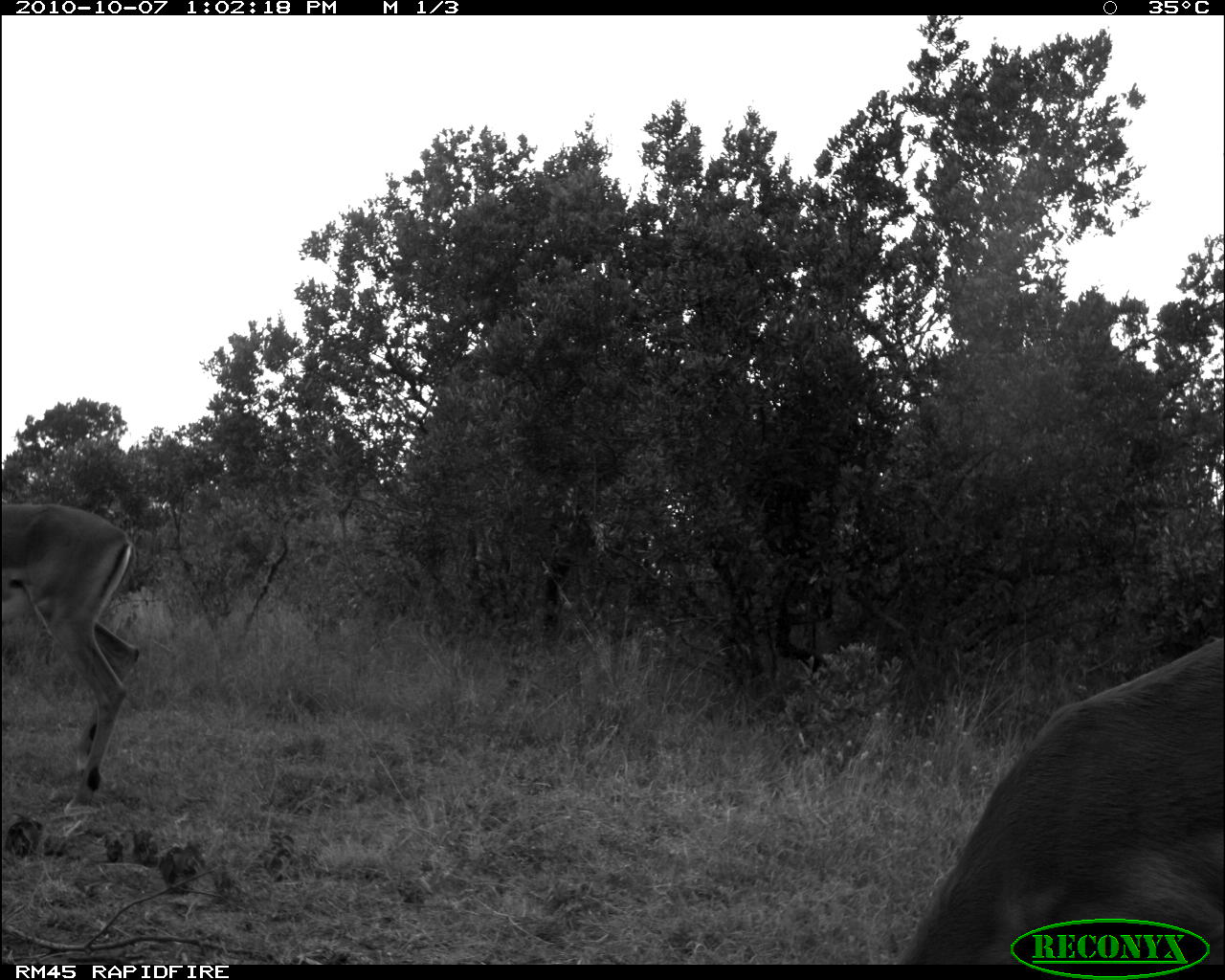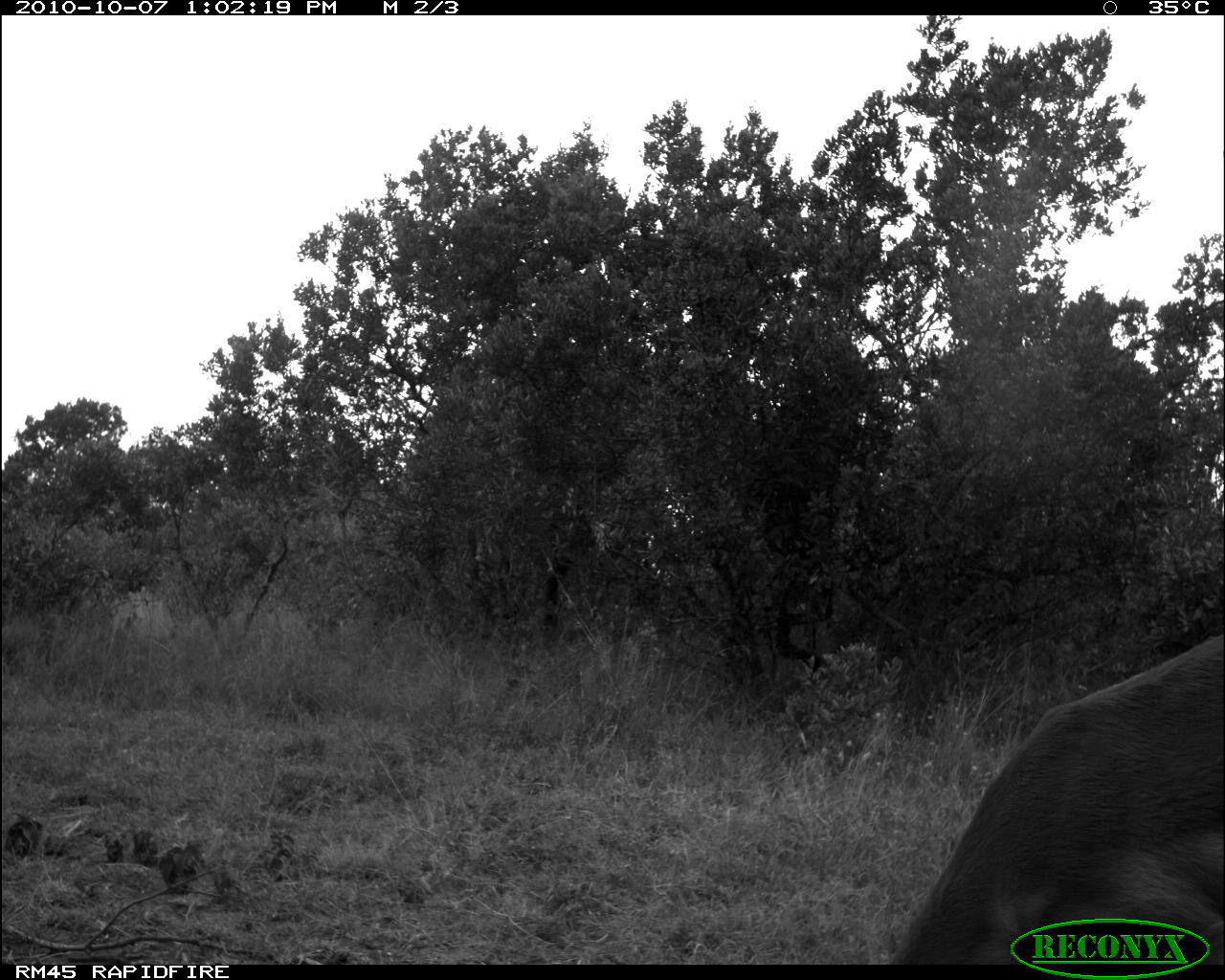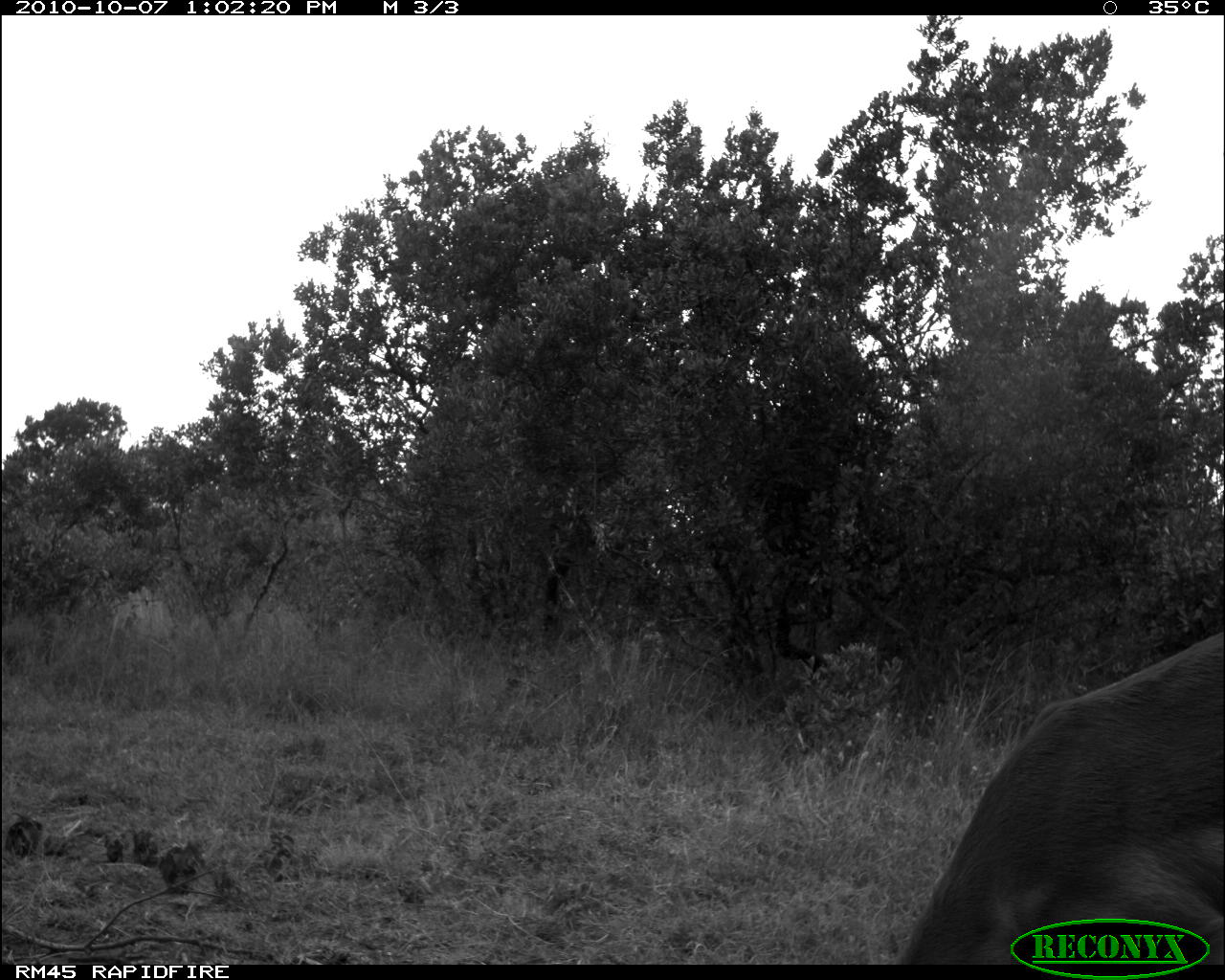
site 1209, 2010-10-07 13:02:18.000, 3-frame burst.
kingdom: Animalia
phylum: Chordata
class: Mammalia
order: Artiodactyla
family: Bovidae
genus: Aepyceros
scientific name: Aepyceros melampus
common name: impala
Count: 2.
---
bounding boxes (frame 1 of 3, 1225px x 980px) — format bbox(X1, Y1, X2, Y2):
aepyceros melampus: bbox(897, 634, 1222, 964); bbox(0, 505, 142, 808)